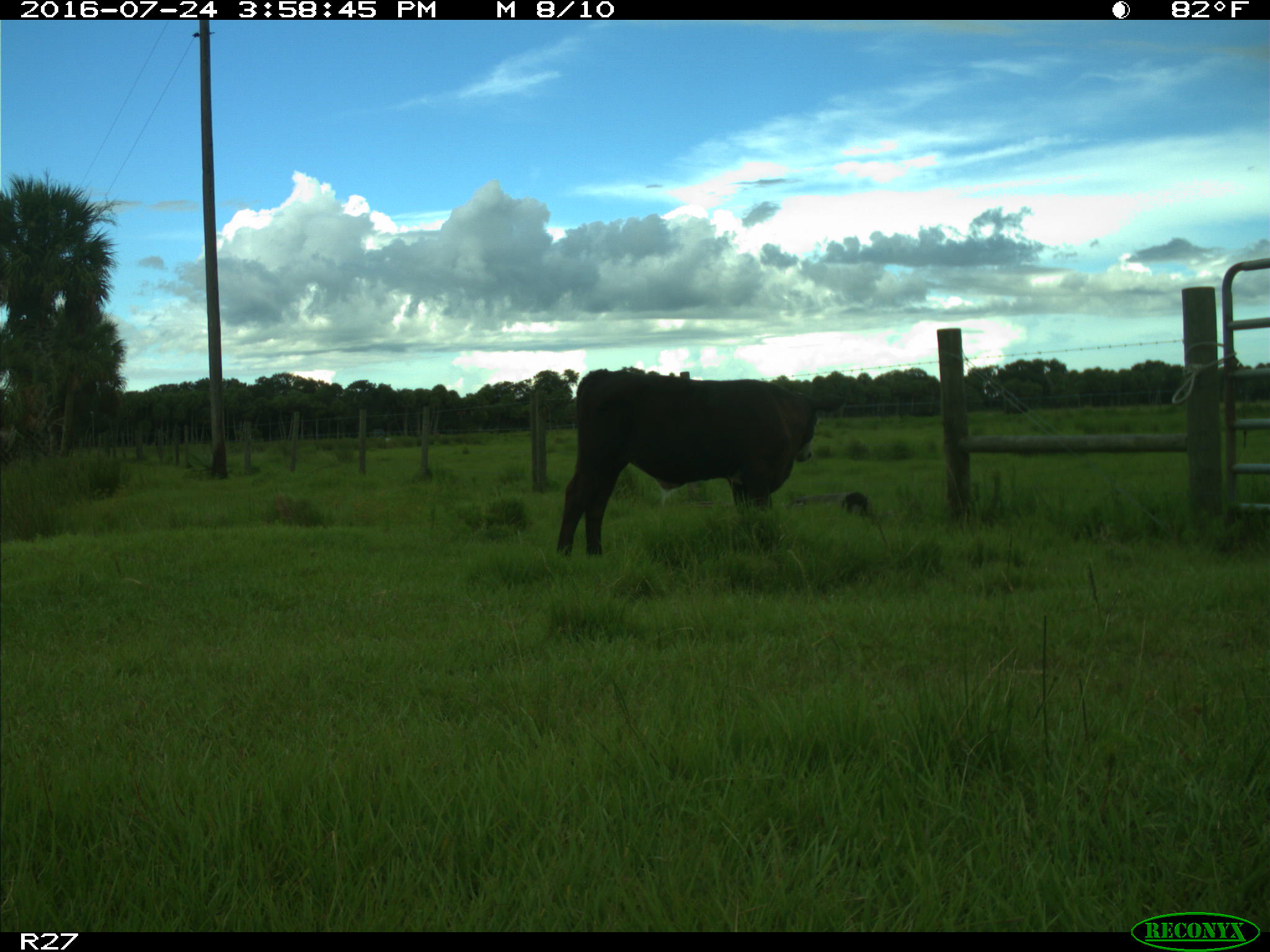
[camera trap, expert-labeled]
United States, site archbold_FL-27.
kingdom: Animalia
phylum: Chordata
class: Mammalia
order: Artiodactyla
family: Bovidae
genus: Bos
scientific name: Bos taurus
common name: domestic cow